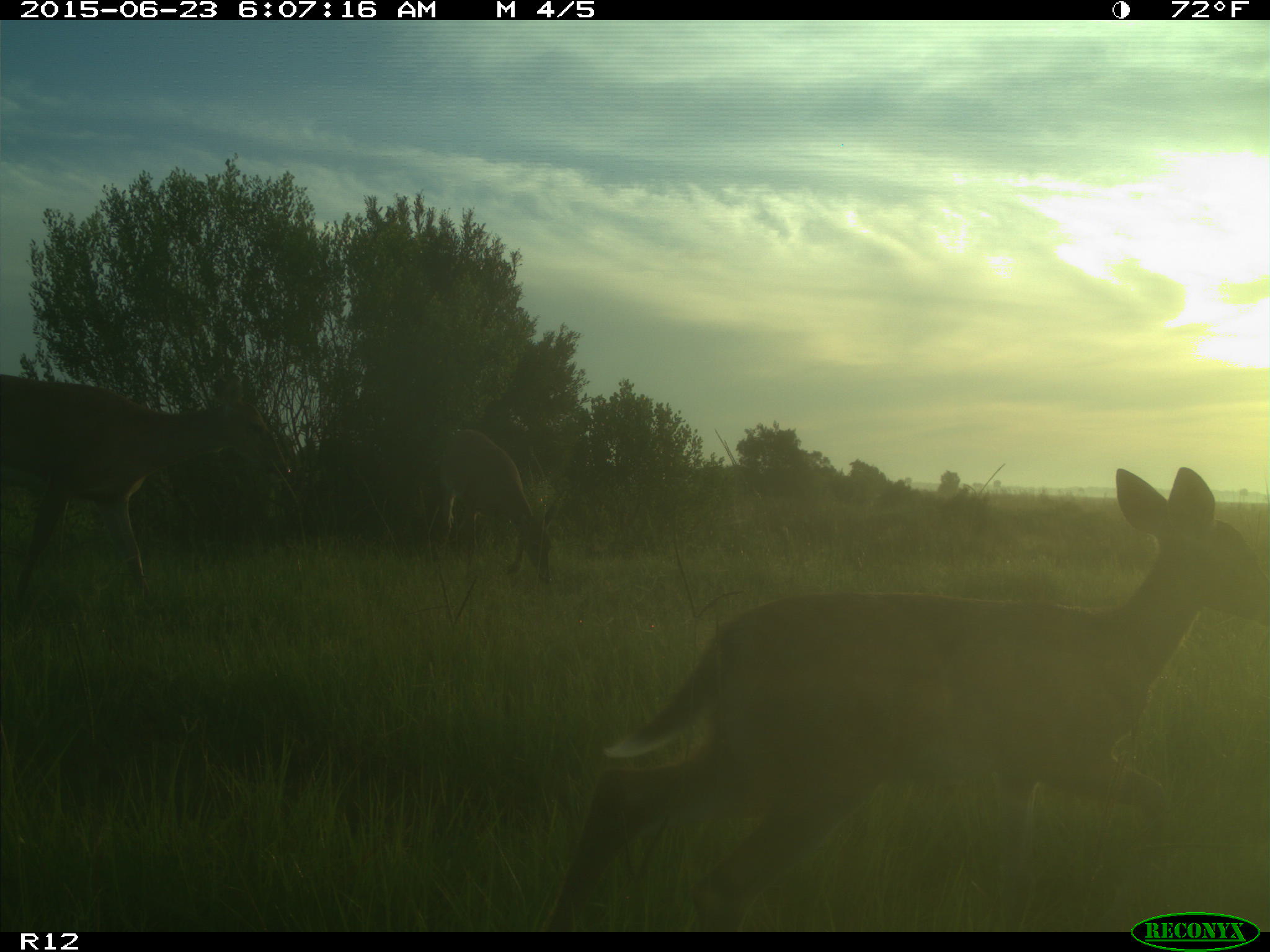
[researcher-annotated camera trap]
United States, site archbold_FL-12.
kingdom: Animalia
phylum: Chordata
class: Mammalia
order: Artiodactyla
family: Cervidae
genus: Odocoileus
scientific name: Odocoileus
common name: deer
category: unidentified deer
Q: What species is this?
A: Unidentified deer (deer) (Odocoileus).